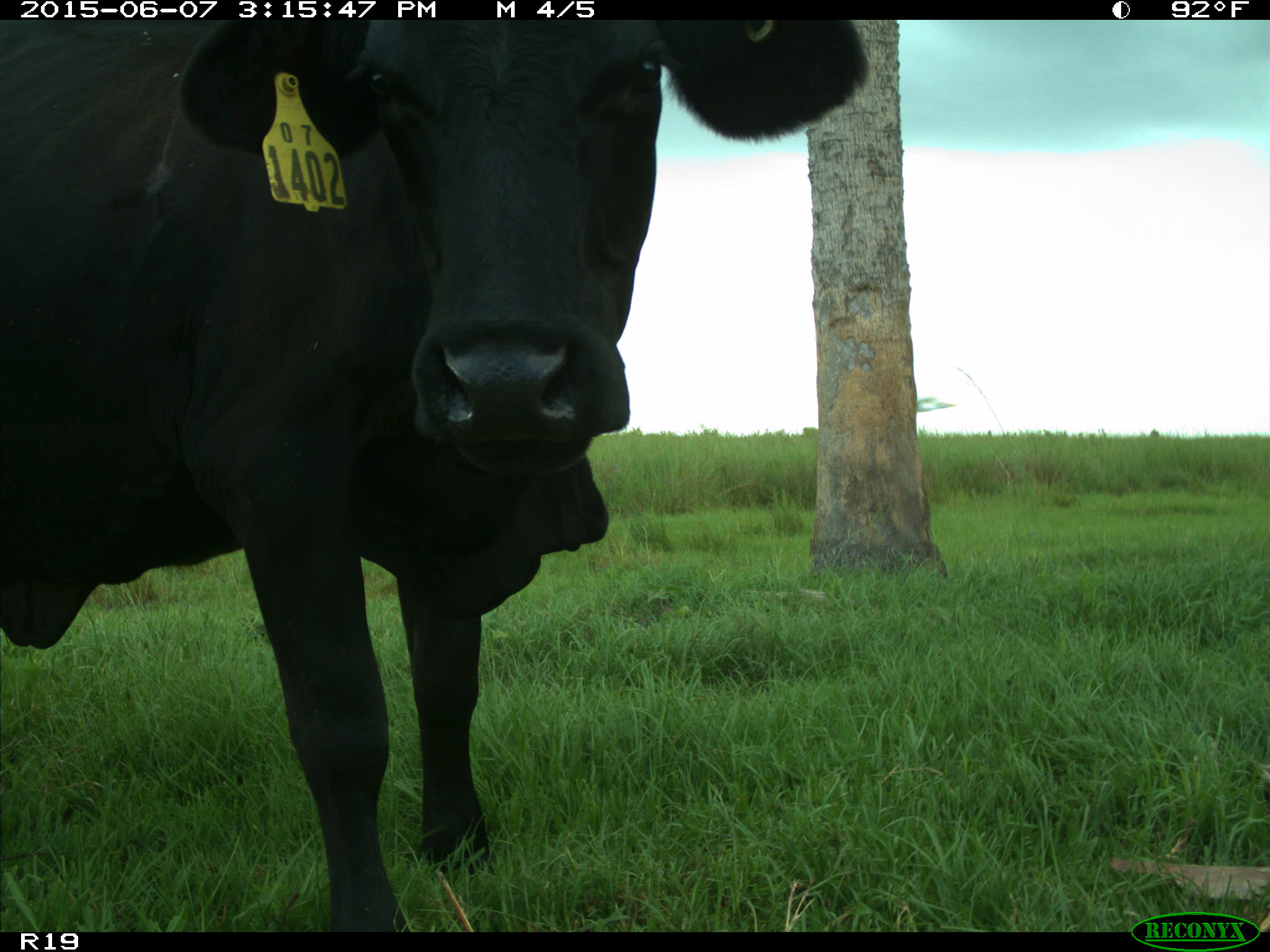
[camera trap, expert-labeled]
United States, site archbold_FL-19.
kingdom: Animalia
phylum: Chordata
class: Mammalia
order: Artiodactyla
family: Bovidae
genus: Bos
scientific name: Bos taurus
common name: domestic cow